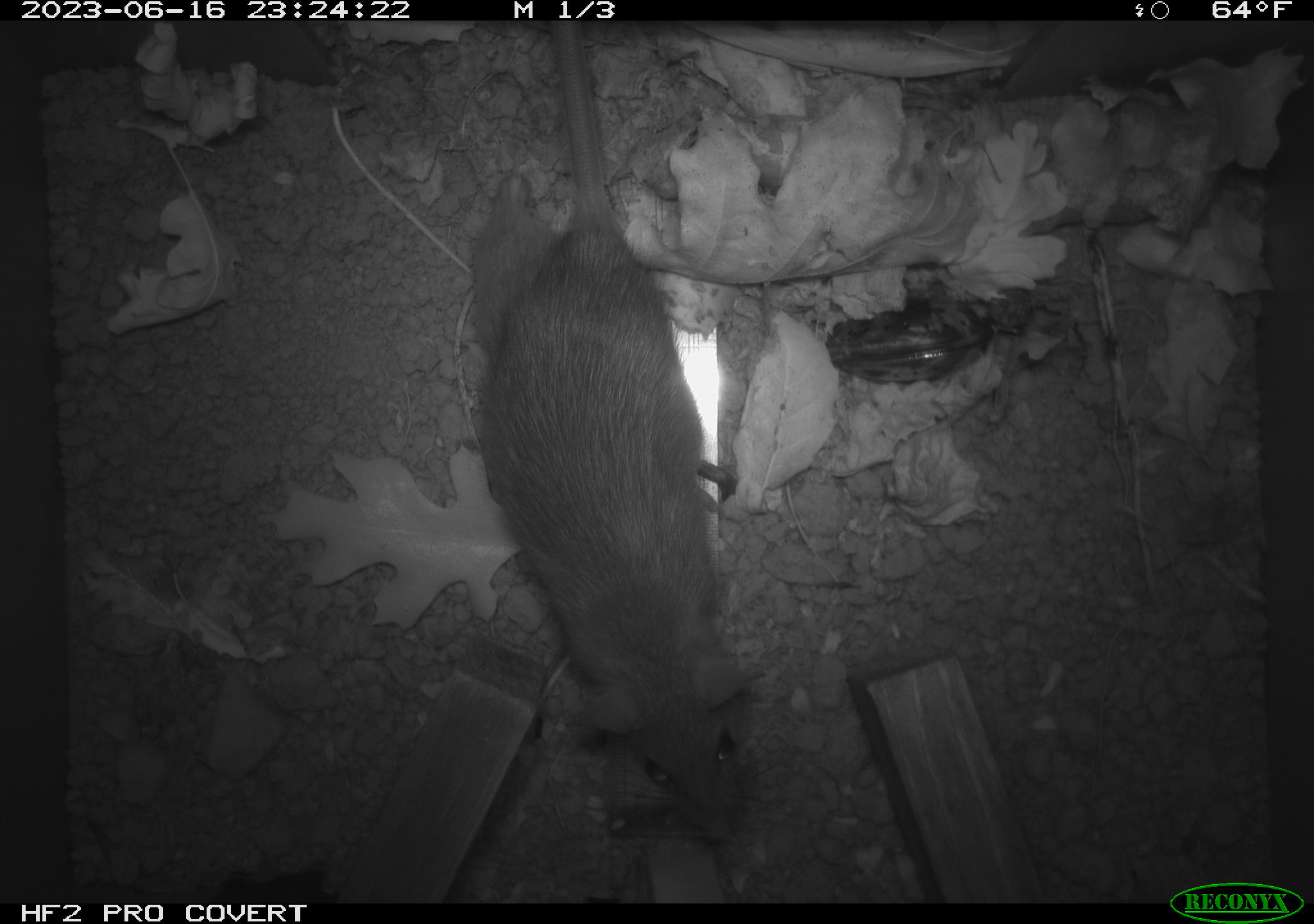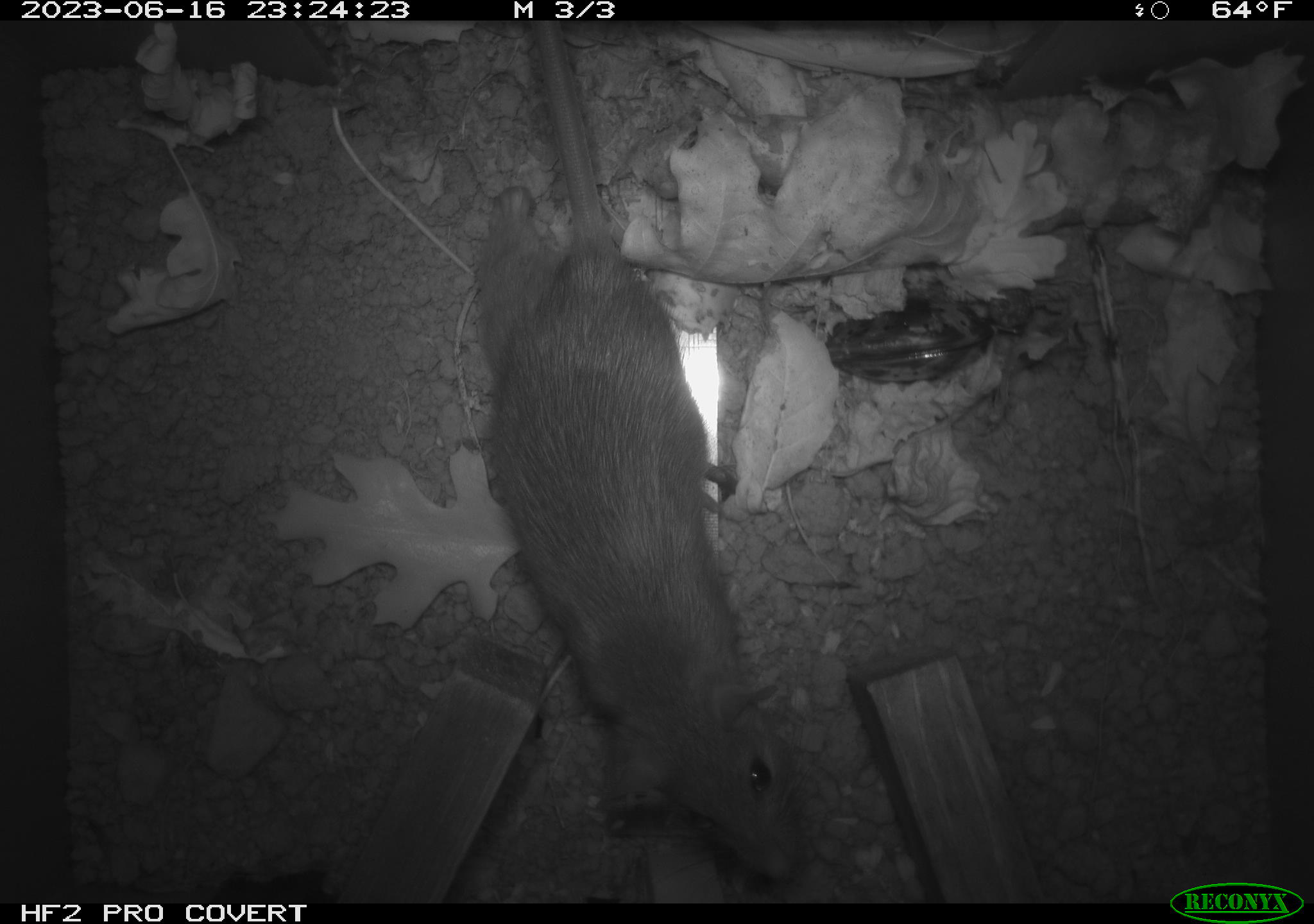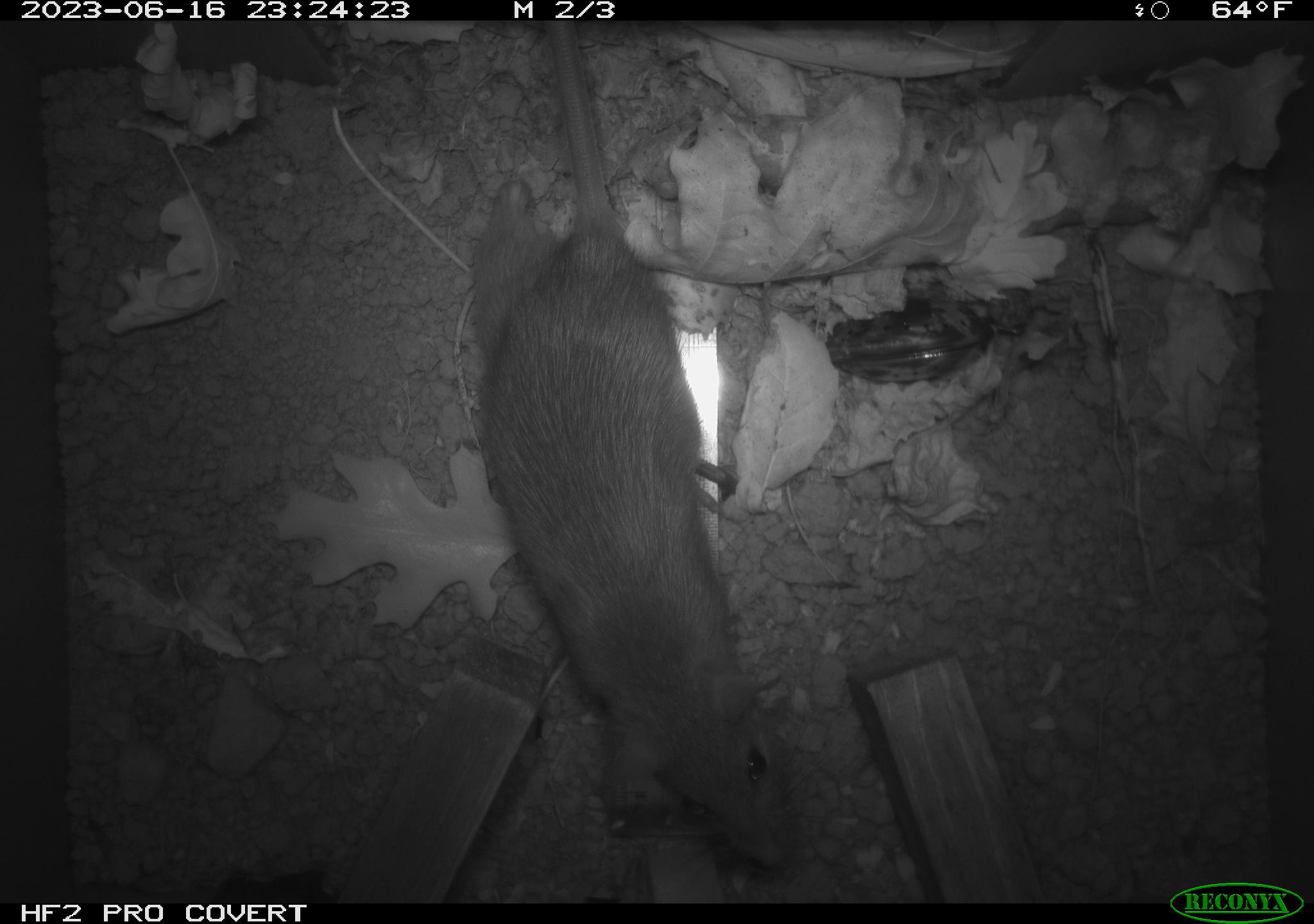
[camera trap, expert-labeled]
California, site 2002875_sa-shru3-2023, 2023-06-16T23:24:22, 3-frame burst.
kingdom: Animalia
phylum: Chordata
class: Mammalia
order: Rodentia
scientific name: Rodentia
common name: mouse species